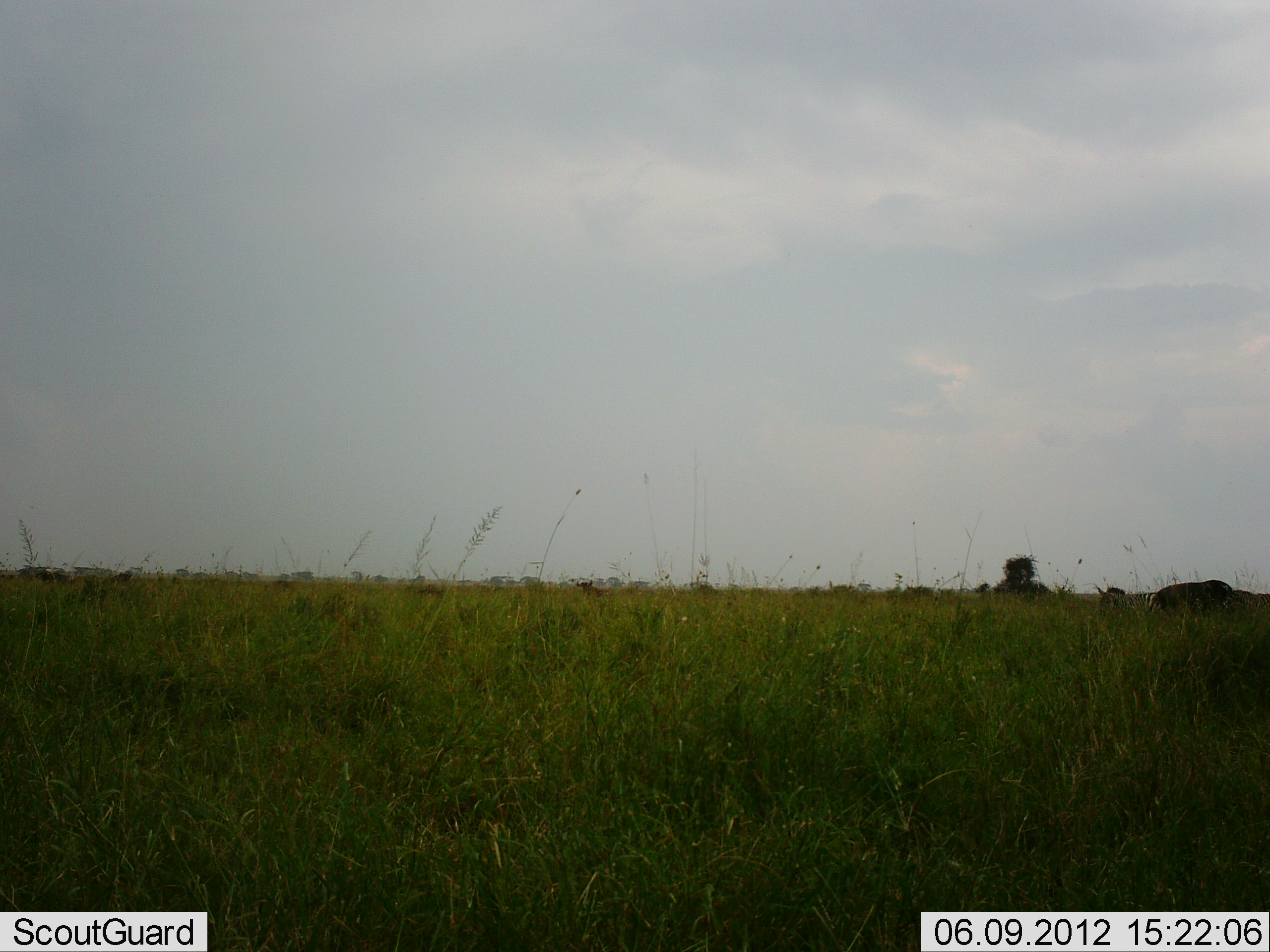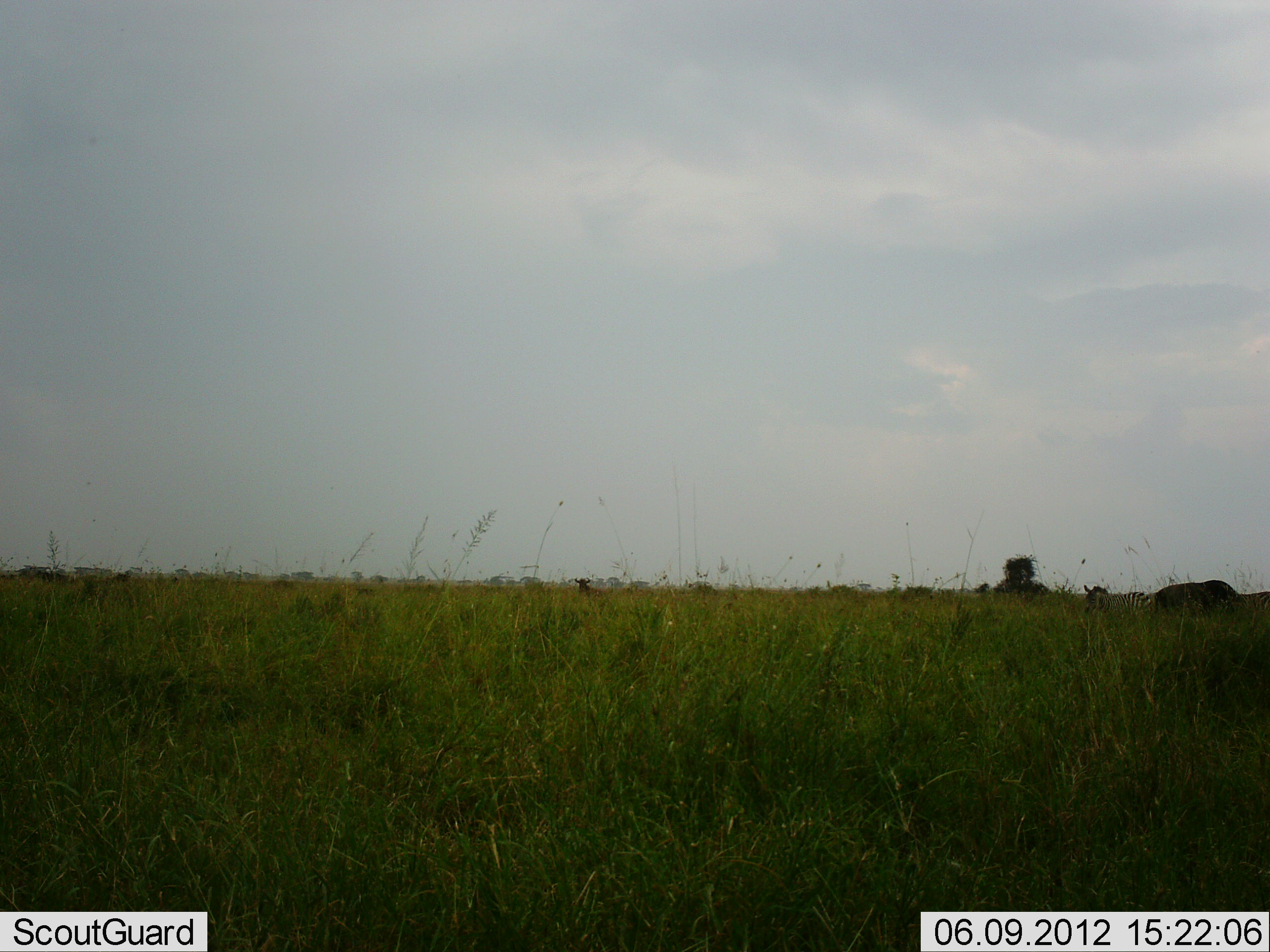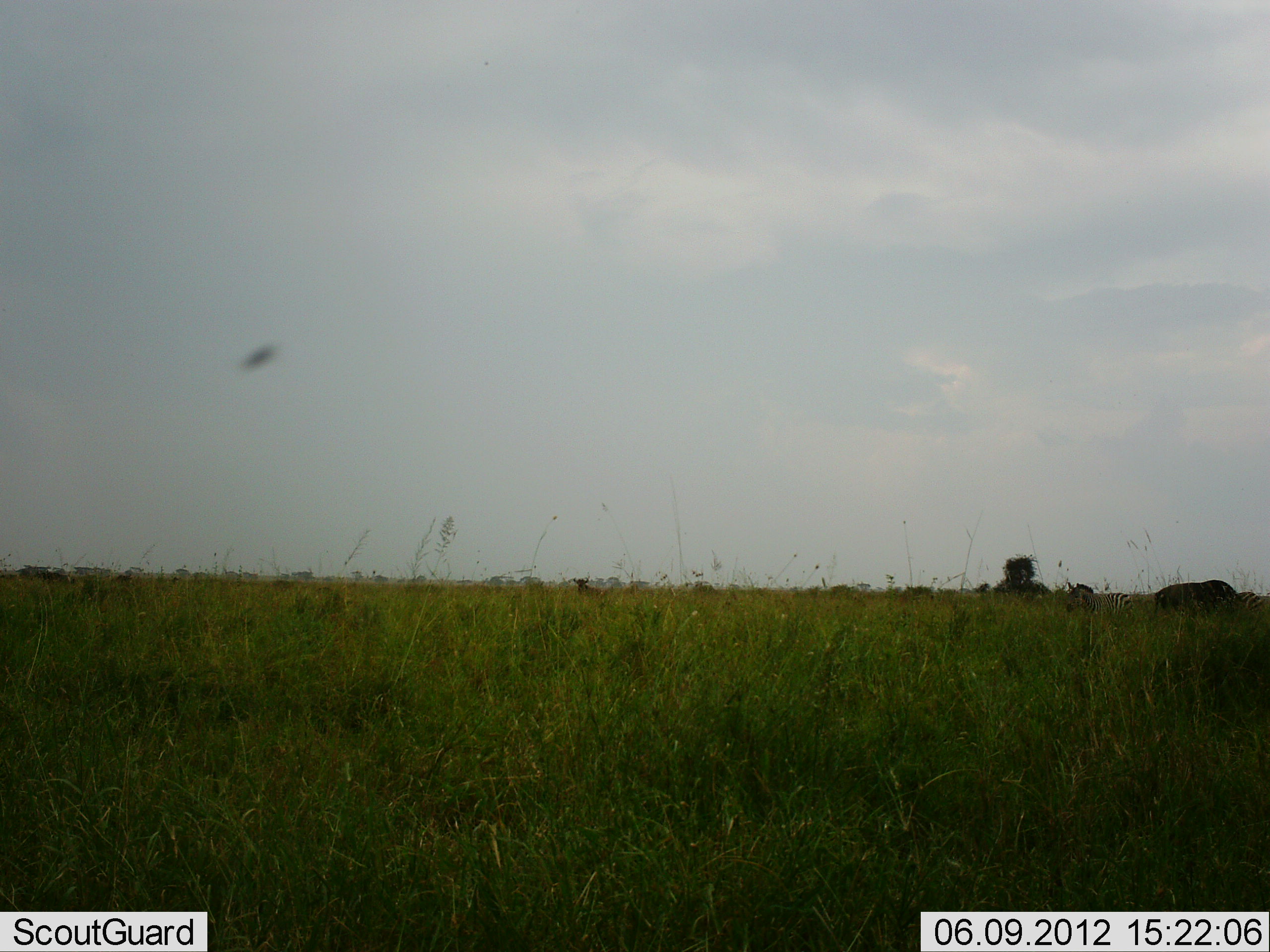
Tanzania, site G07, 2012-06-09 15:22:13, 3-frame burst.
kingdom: Animalia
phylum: Chordata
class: Mammalia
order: Artiodactyla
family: Bovidae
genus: Connochaetes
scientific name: Connochaetes taurinus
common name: blue wildebeest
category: wildebeest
Wildebeest (blue wildebeest) (Connochaetes taurinus), count 2. Behavior (volunteer vote fractions): standing 64%, resting 0%, moving 36%, interacting 0%. Young present (vote fraction): 0%. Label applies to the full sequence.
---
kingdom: Animalia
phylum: Chordata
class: Mammalia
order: Perissodactyla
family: Equidae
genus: Equus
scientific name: Equus quagga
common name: plains zebra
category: zebra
Zebra (plains zebra) (Equus quagga), count 2. Behavior (volunteer vote fractions): standing 27%, resting 0%, moving 80%, interacting 0%. Young present (vote fraction): 0%. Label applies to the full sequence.